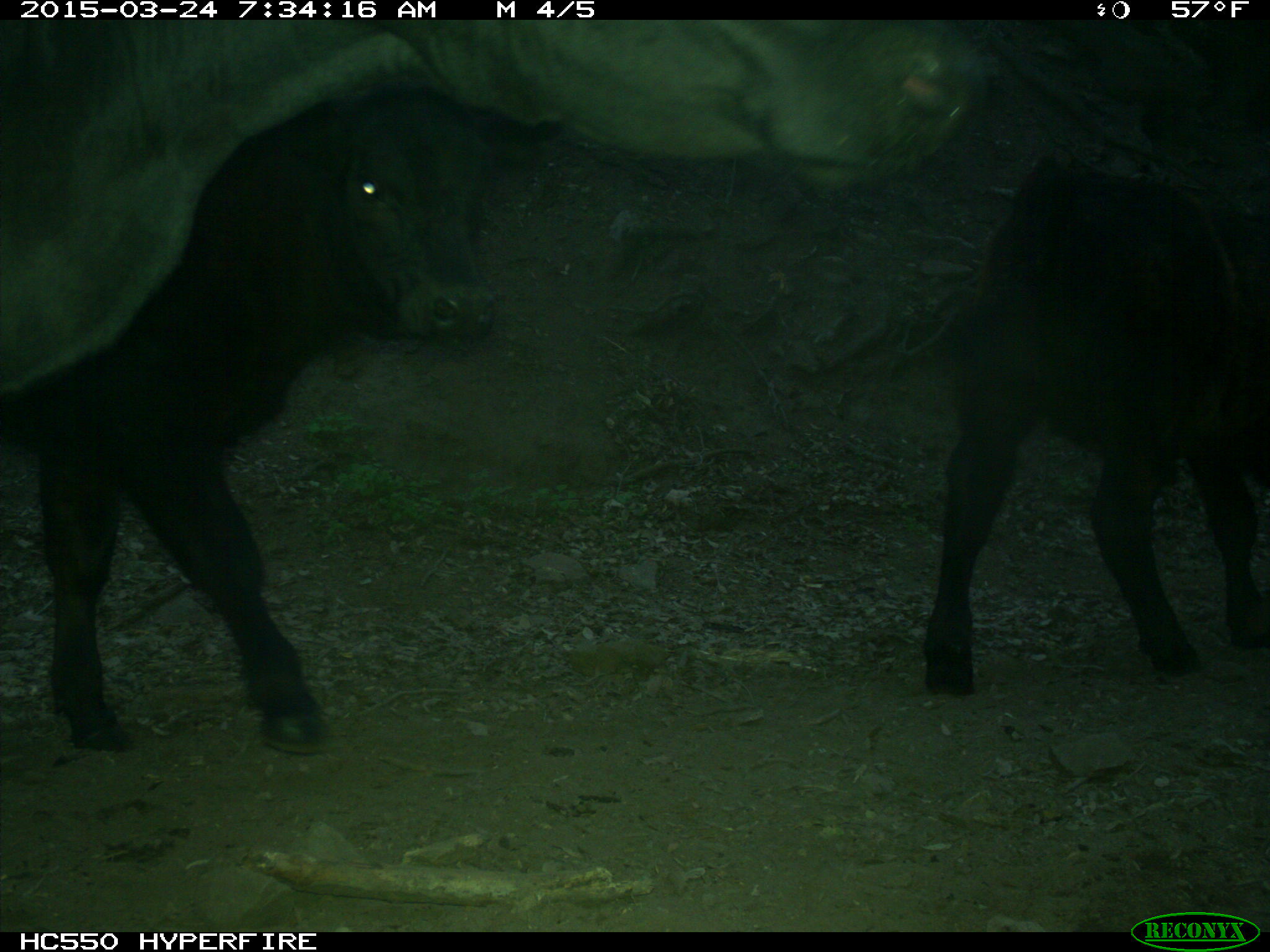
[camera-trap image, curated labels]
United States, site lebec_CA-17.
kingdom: Animalia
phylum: Chordata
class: Mammalia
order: Artiodactyla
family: Bovidae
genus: Bos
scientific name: Bos taurus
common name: domestic cow